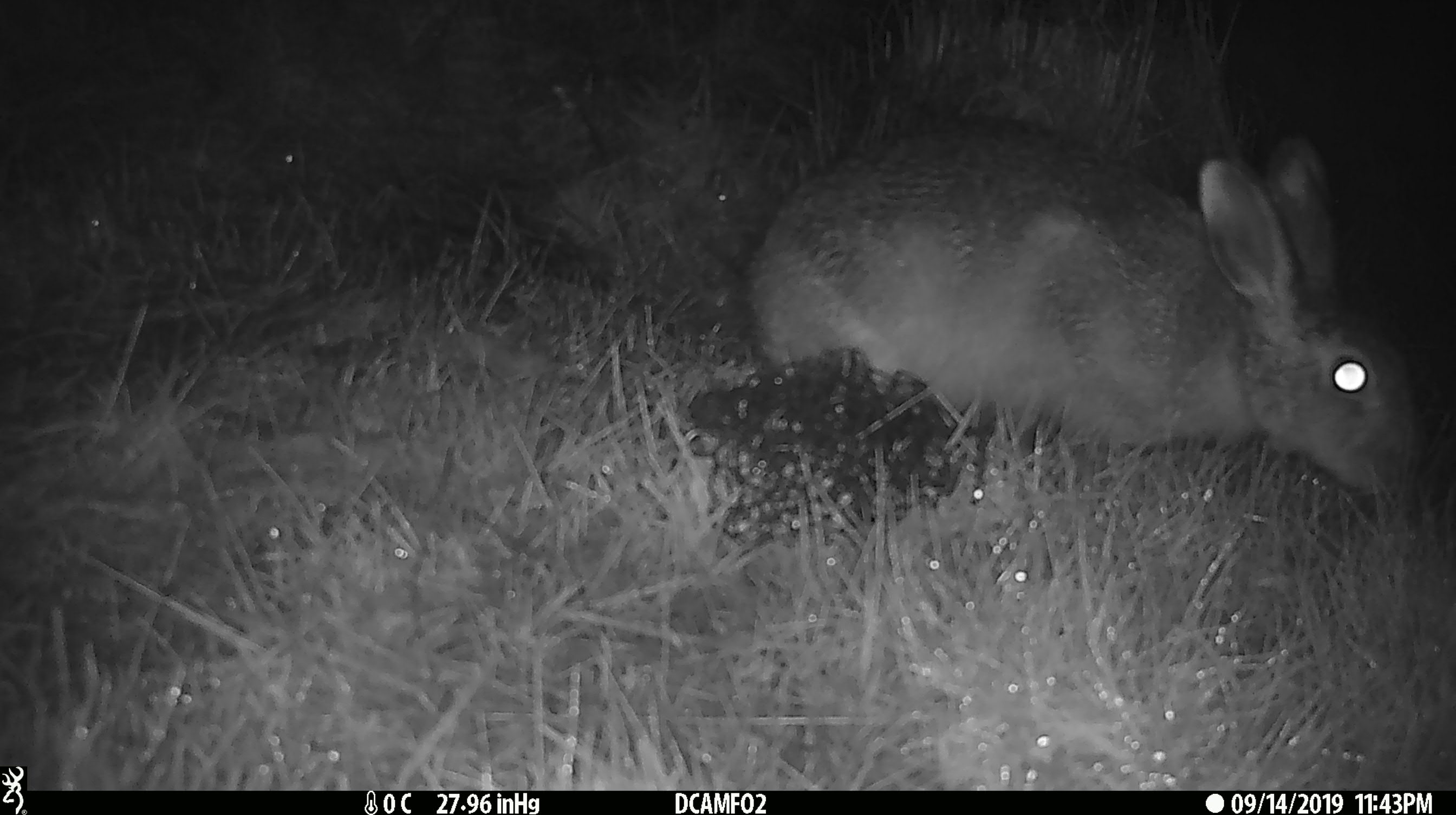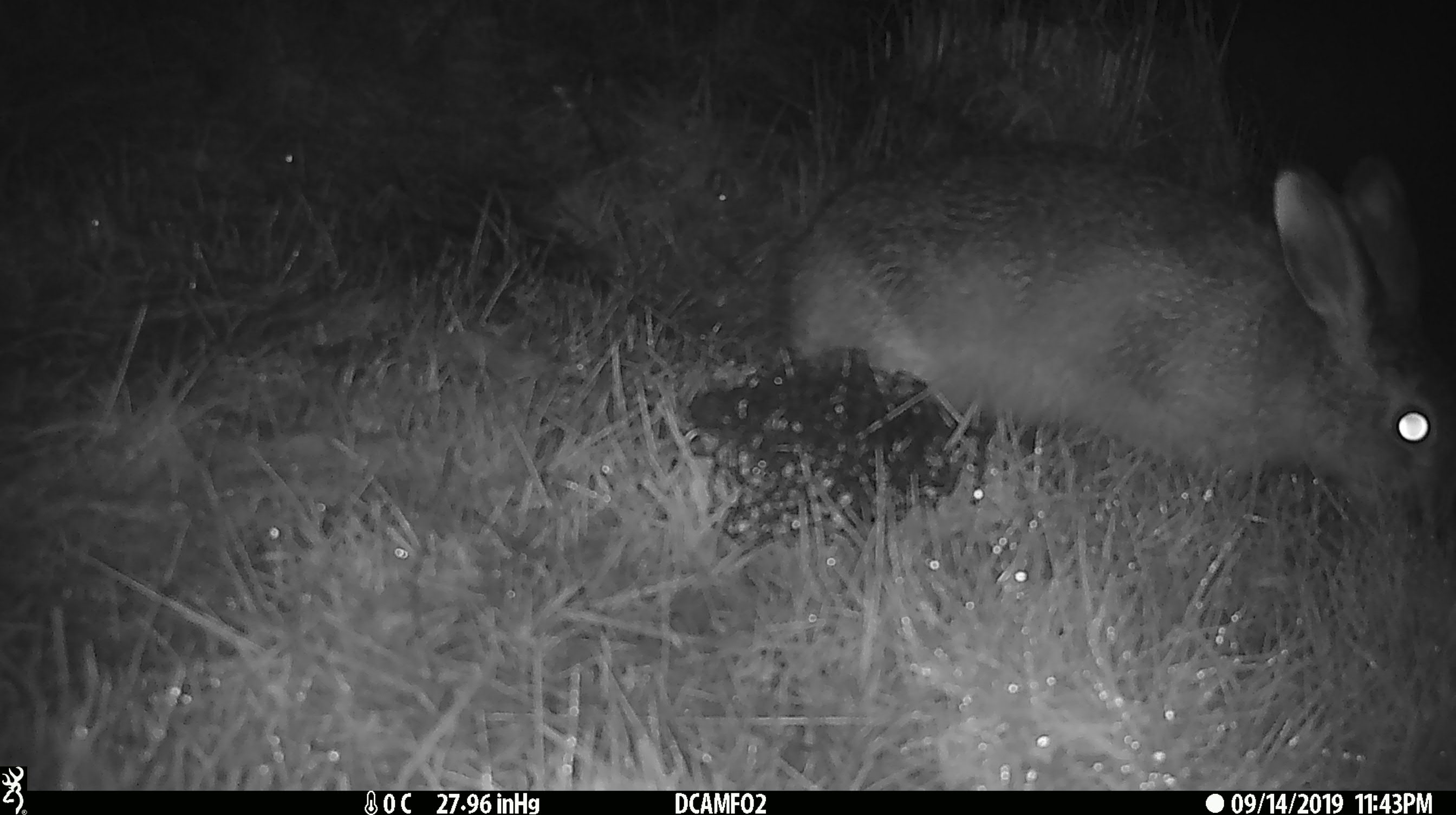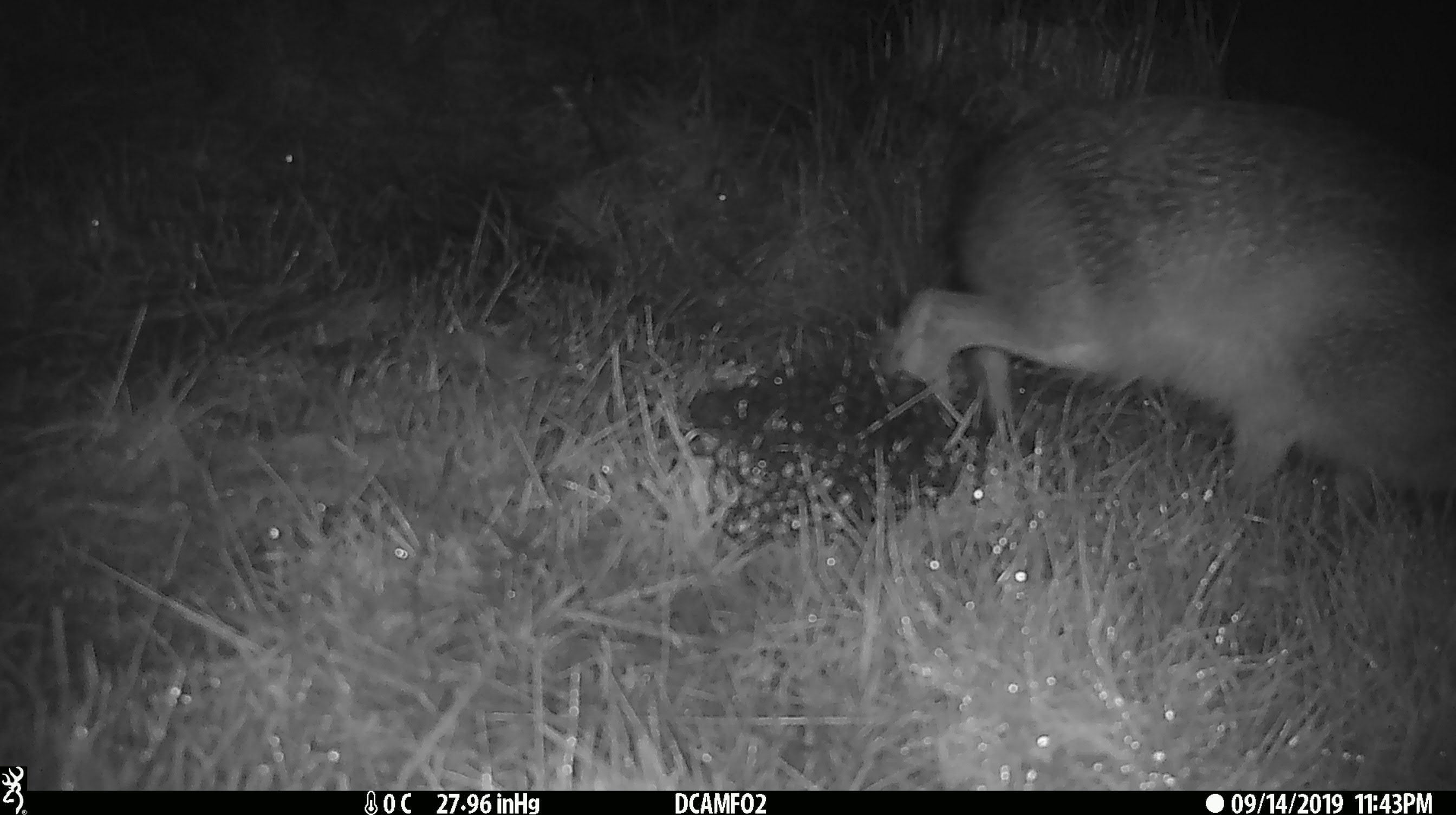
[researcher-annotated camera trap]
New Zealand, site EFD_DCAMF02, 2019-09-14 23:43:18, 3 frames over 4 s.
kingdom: Animalia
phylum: Chordata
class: Mammalia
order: Lagomorpha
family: Leporidae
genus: Lepus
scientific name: Lepus europaeus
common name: brown hare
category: hare